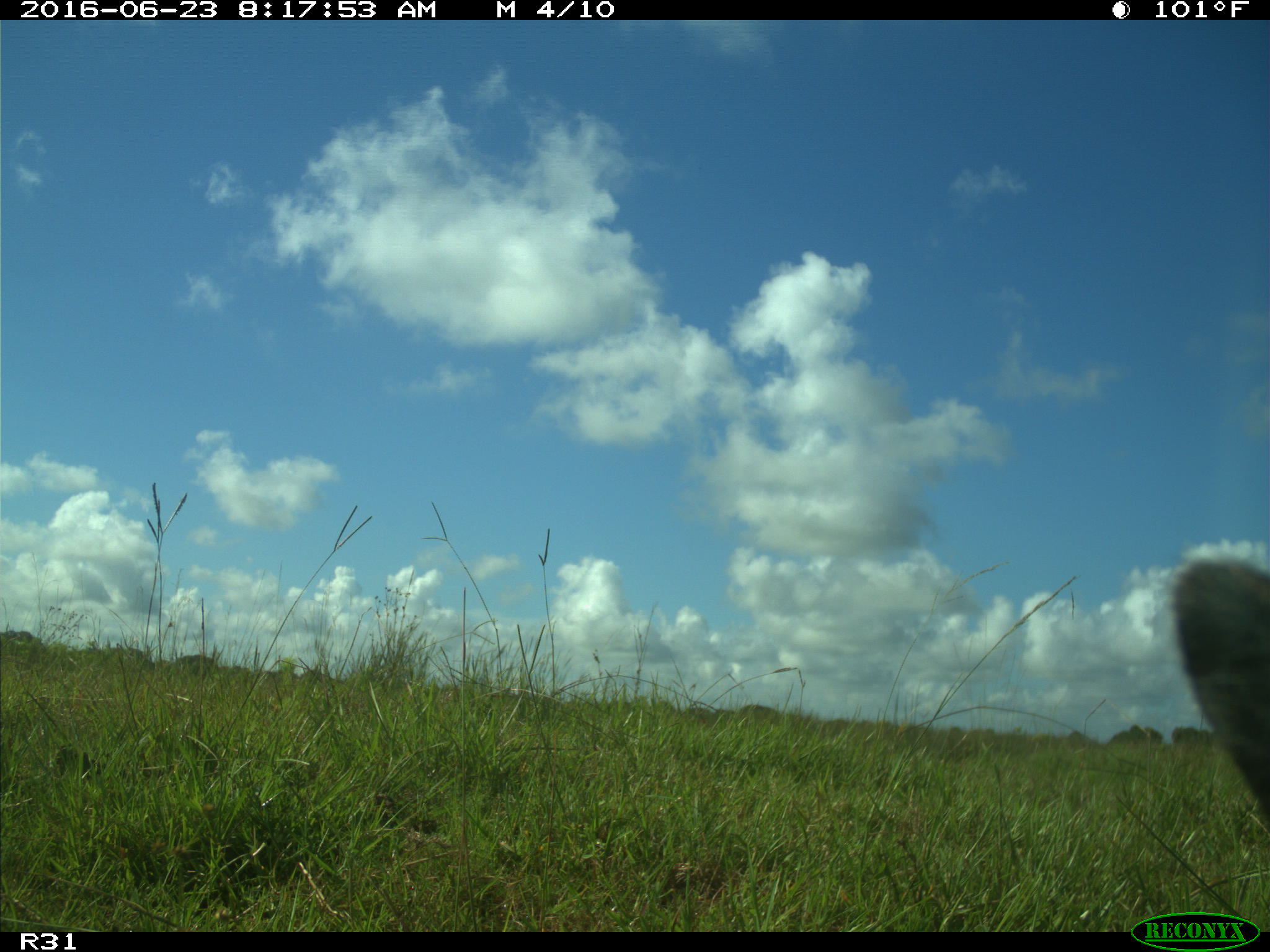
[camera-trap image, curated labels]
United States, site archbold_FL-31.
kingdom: Animalia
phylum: Chordata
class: Mammalia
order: Artiodactyla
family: Bovidae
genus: Bos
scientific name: Bos taurus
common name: domestic cow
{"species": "Bos taurus (domestic cow)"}